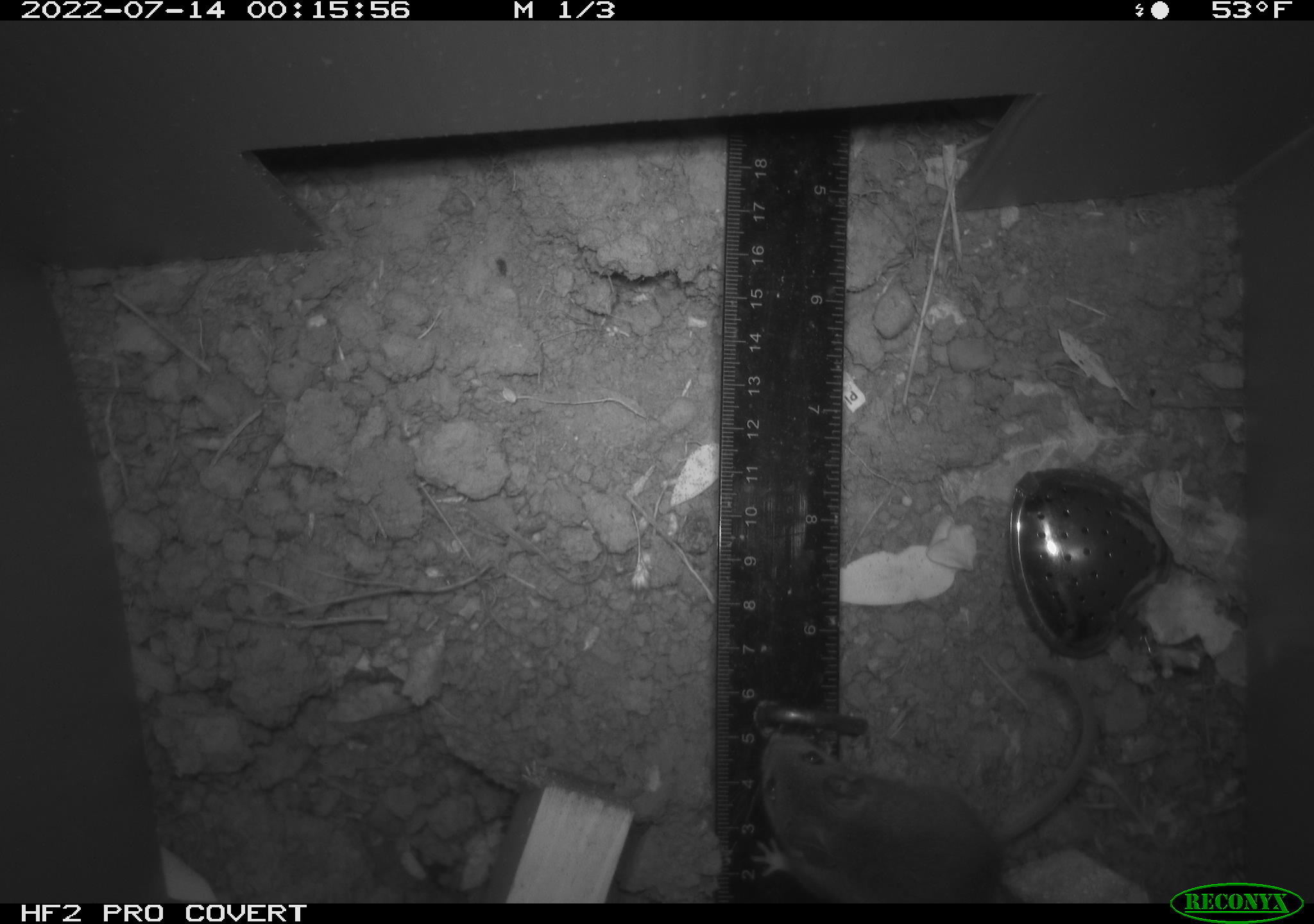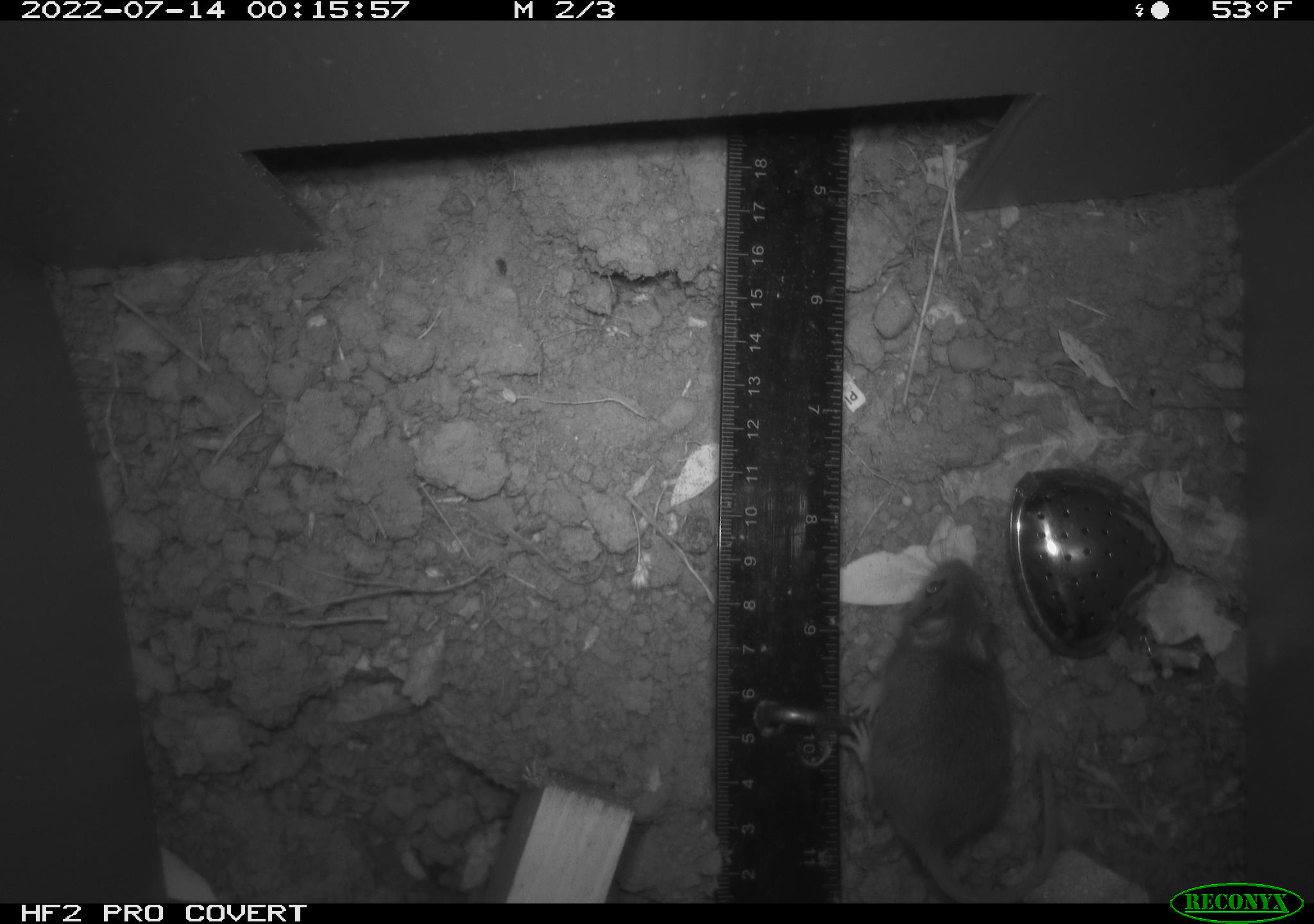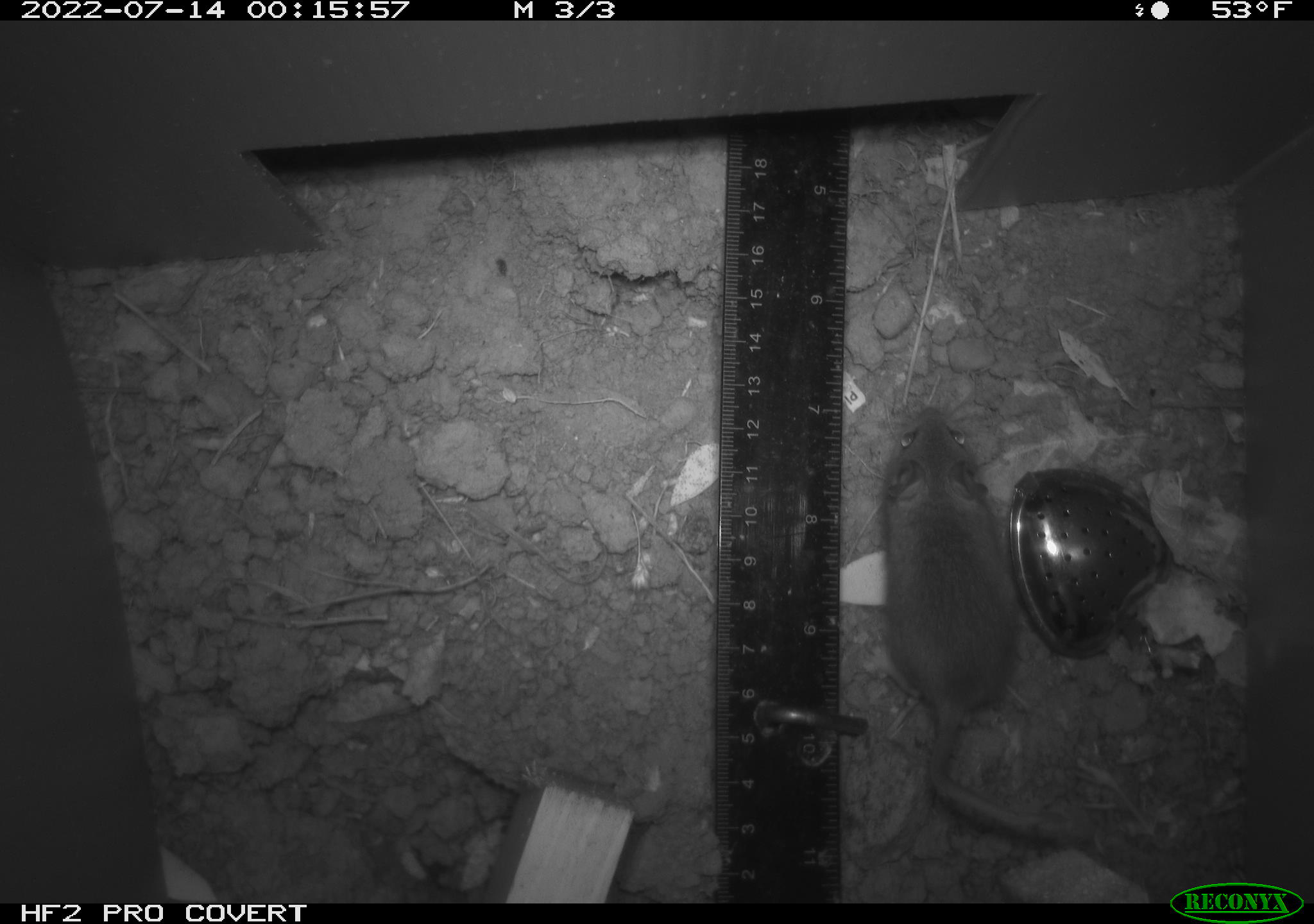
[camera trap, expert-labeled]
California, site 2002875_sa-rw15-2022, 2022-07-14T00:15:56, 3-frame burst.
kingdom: Animalia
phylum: Chordata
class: Mammalia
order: Rodentia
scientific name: Rodentia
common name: mouse species